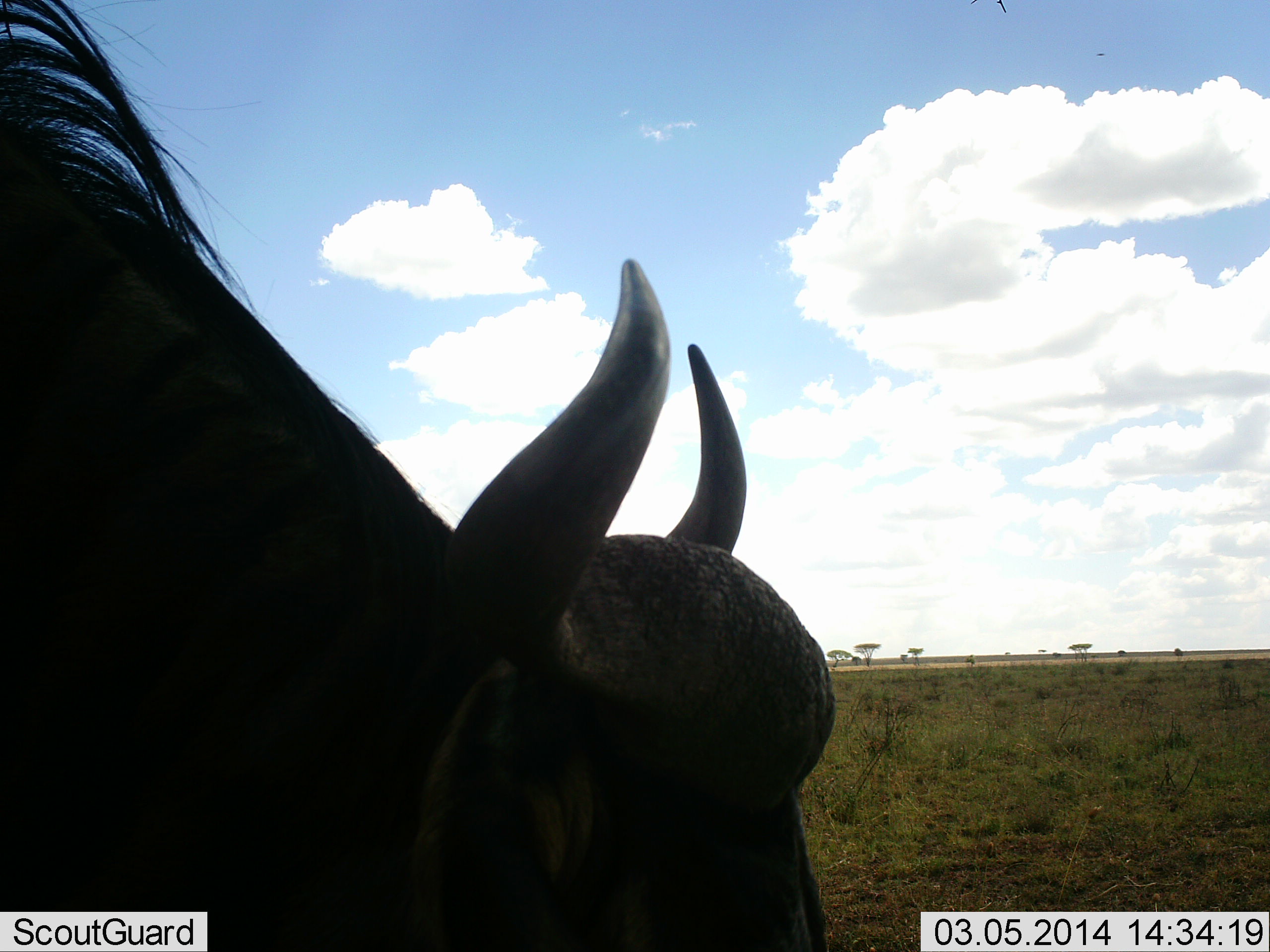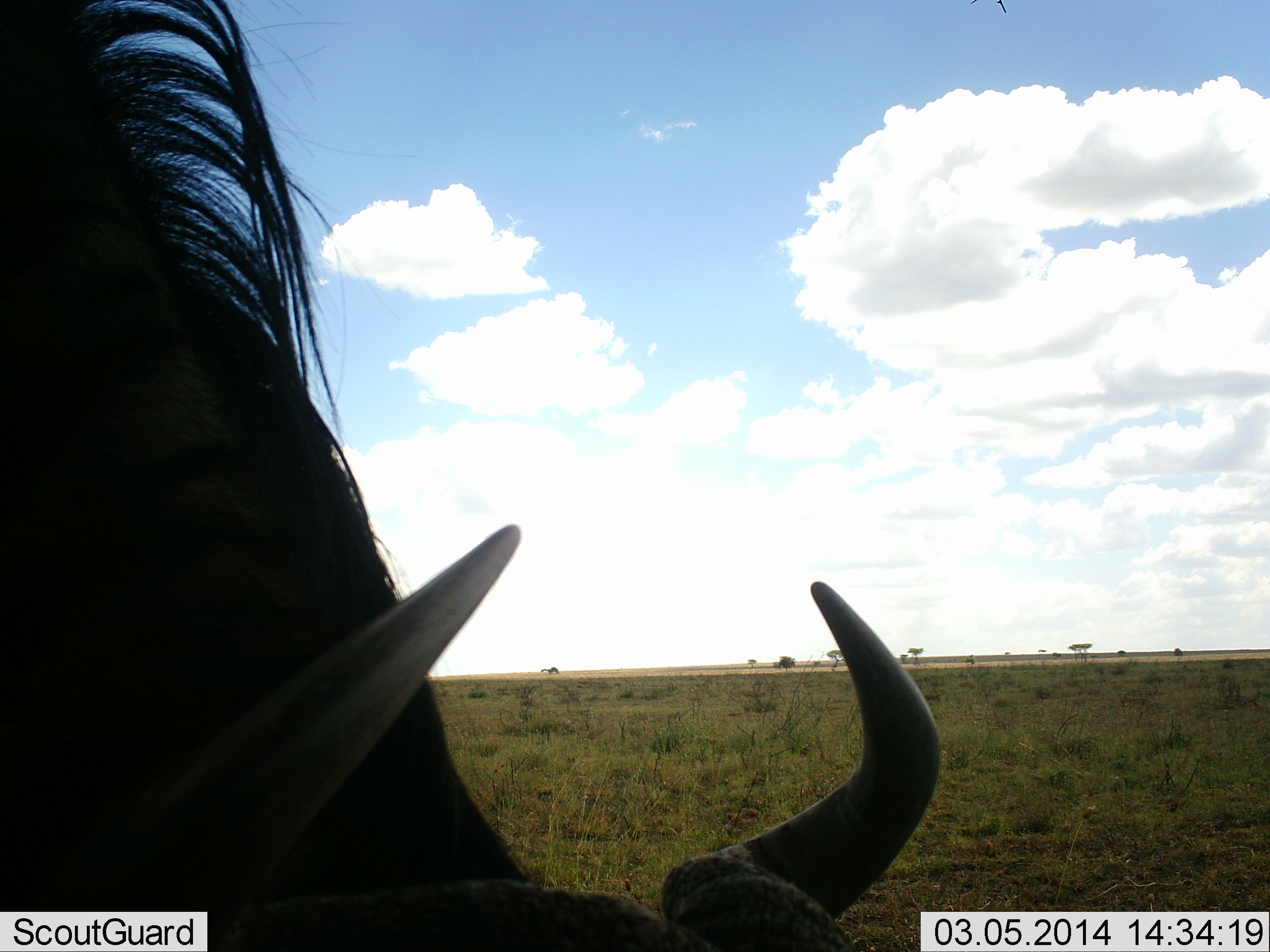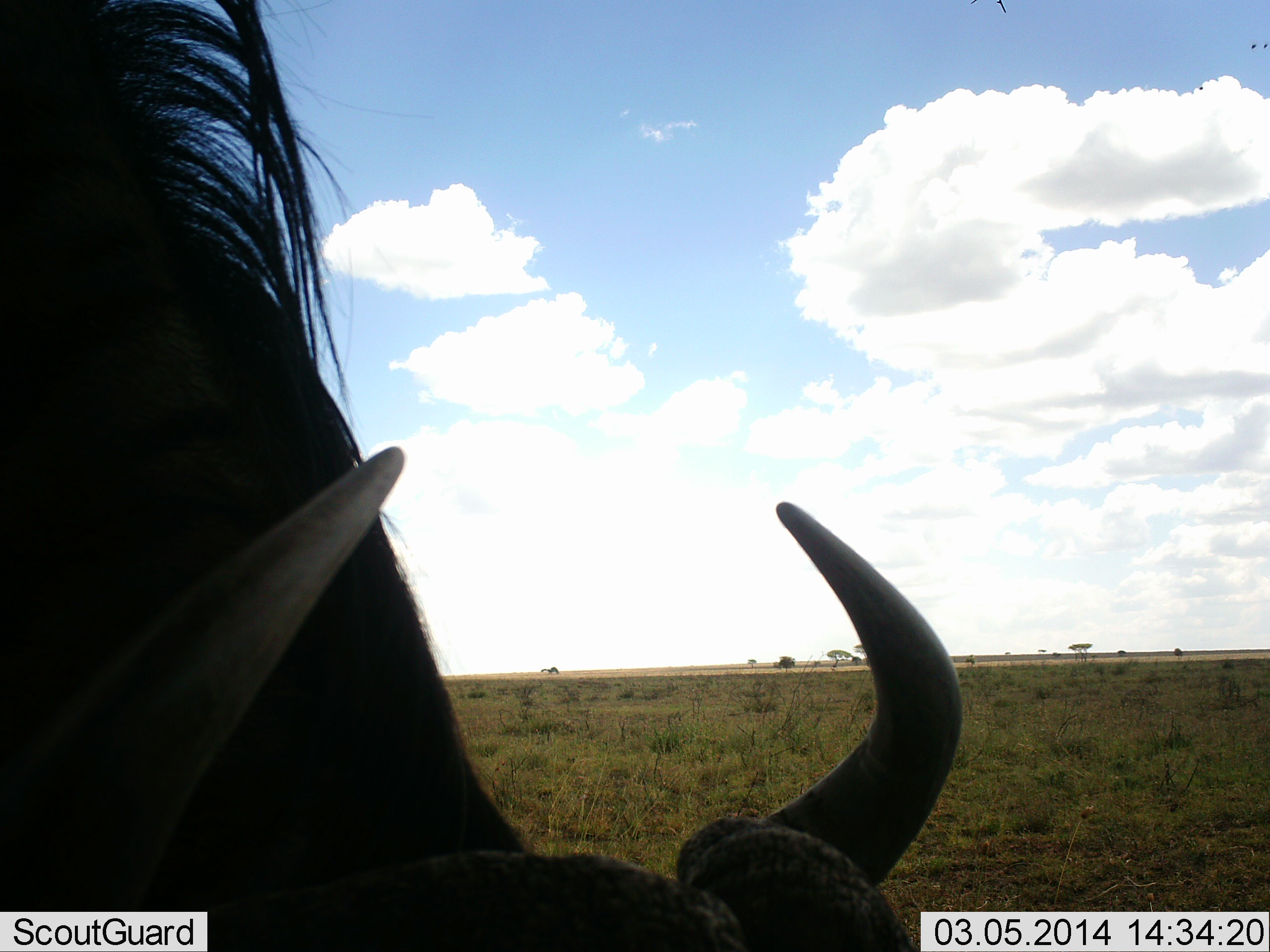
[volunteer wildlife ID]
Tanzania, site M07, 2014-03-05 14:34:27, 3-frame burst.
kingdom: Animalia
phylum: Chordata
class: Mammalia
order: Artiodactyla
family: Bovidae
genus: Connochaetes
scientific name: Connochaetes taurinus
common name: blue wildebeest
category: wildebeest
Wildebeest (blue wildebeest) (Connochaetes taurinus), count 1. Behavior (volunteer vote fractions): standing 41%, resting 2%, moving 6%, interacting 0%. Young present (vote fraction): 0%. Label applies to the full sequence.